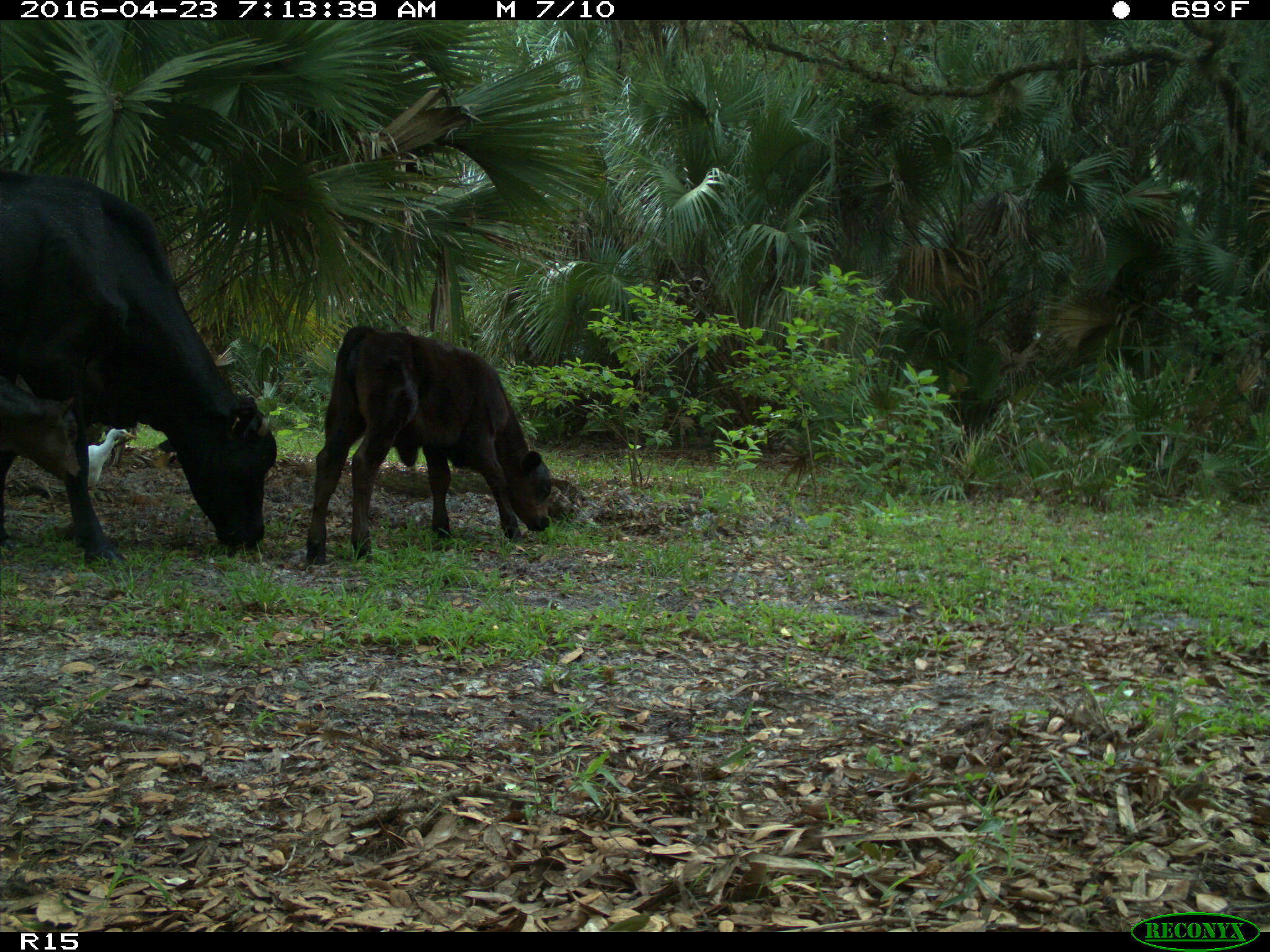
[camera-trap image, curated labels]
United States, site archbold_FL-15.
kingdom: Animalia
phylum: Chordata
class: Mammalia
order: Artiodactyla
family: Bovidae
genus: Bos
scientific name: Bos taurus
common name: domestic cow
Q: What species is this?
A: Bos taurus (domestic cow).